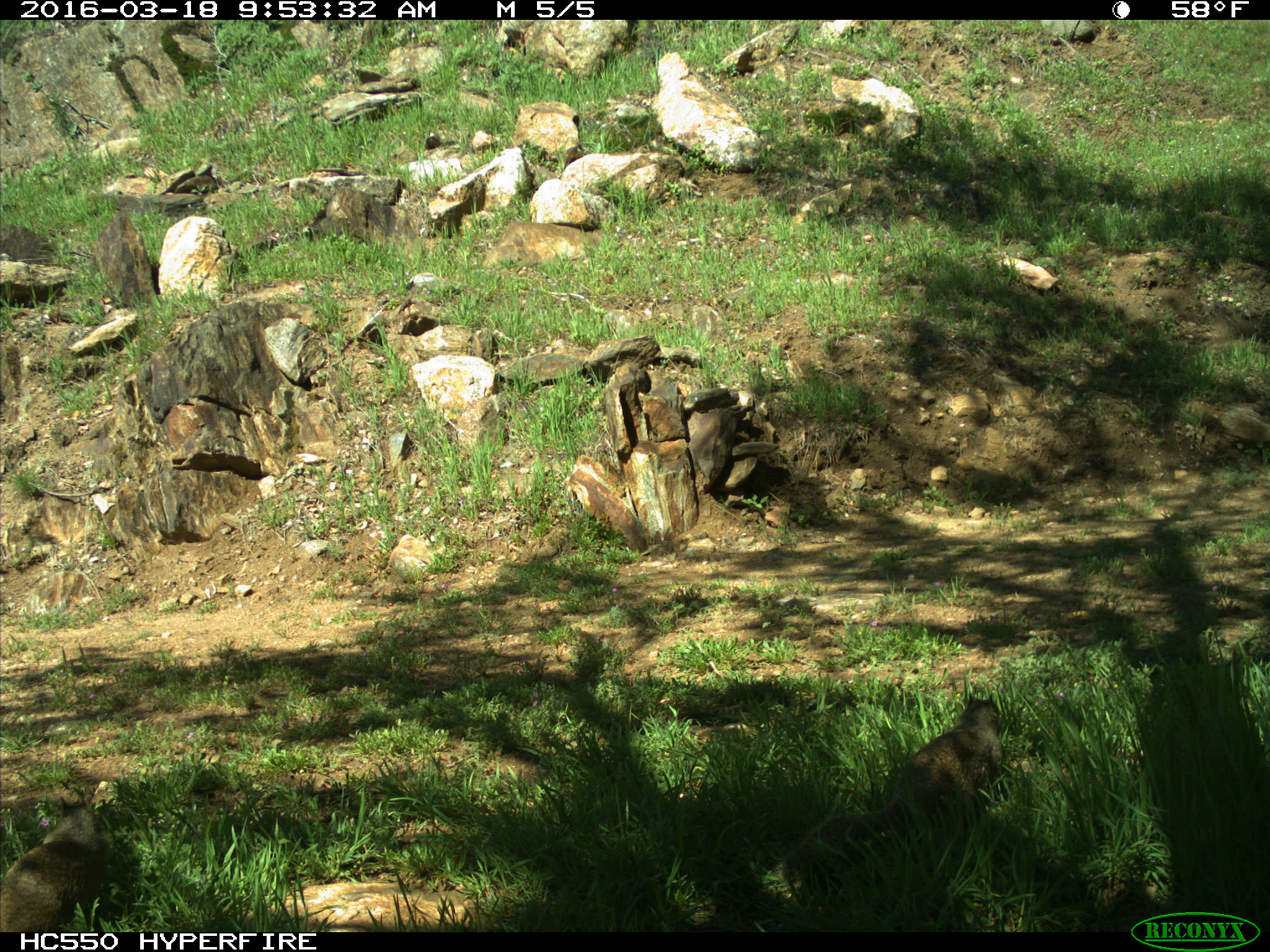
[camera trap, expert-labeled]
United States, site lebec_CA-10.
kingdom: Animalia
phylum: Chordata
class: Mammalia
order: Rodentia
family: Sciuridae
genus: Otospermophilus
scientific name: Otospermophilus beecheyi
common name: california ground squirrel